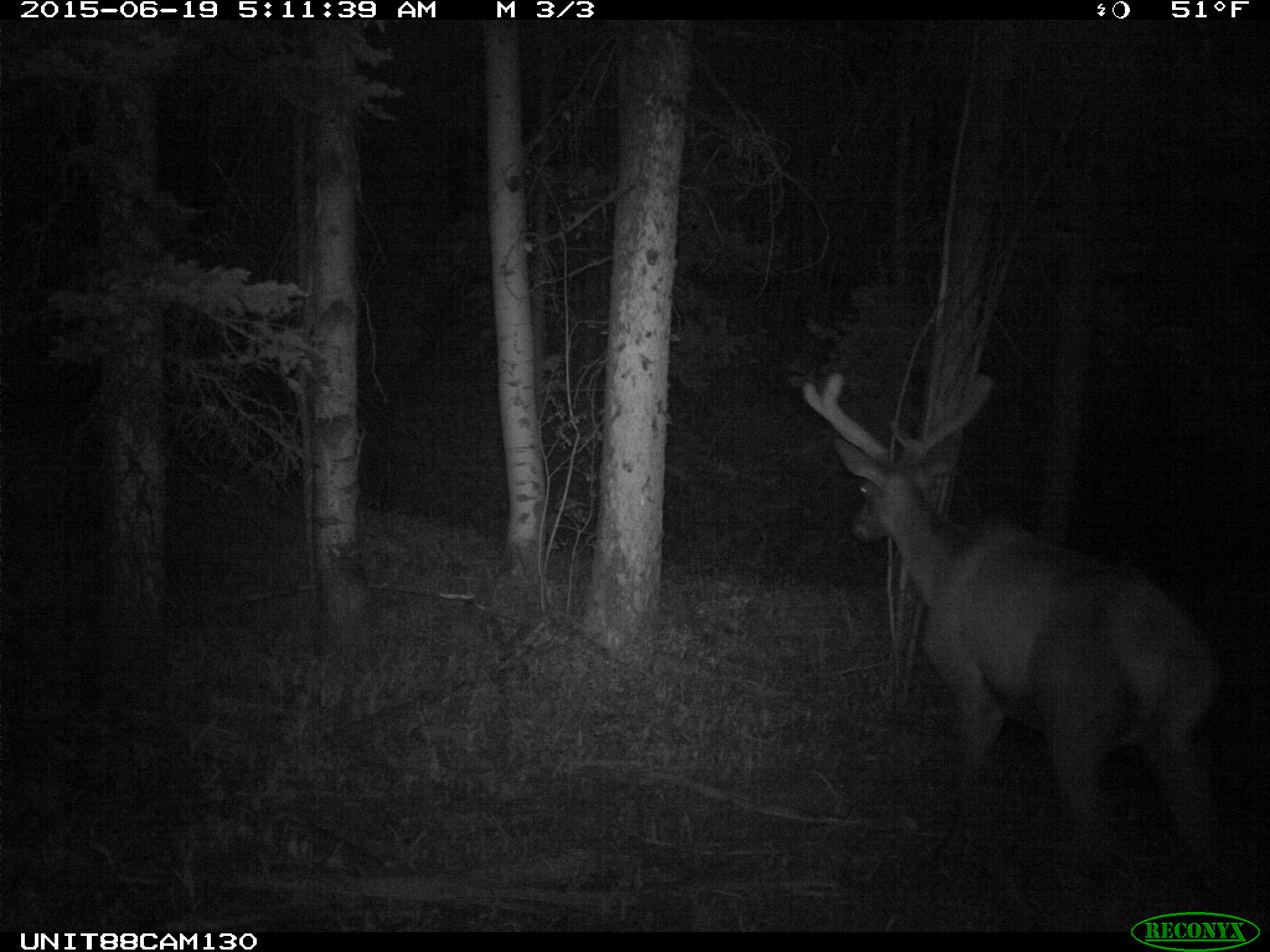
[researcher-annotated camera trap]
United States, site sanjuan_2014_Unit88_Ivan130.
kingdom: Animalia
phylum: Chordata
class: Mammalia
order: Artiodactyla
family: Cervidae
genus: Cervus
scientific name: Cervus elaphus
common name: red deer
Cervus elaphus (red deer).